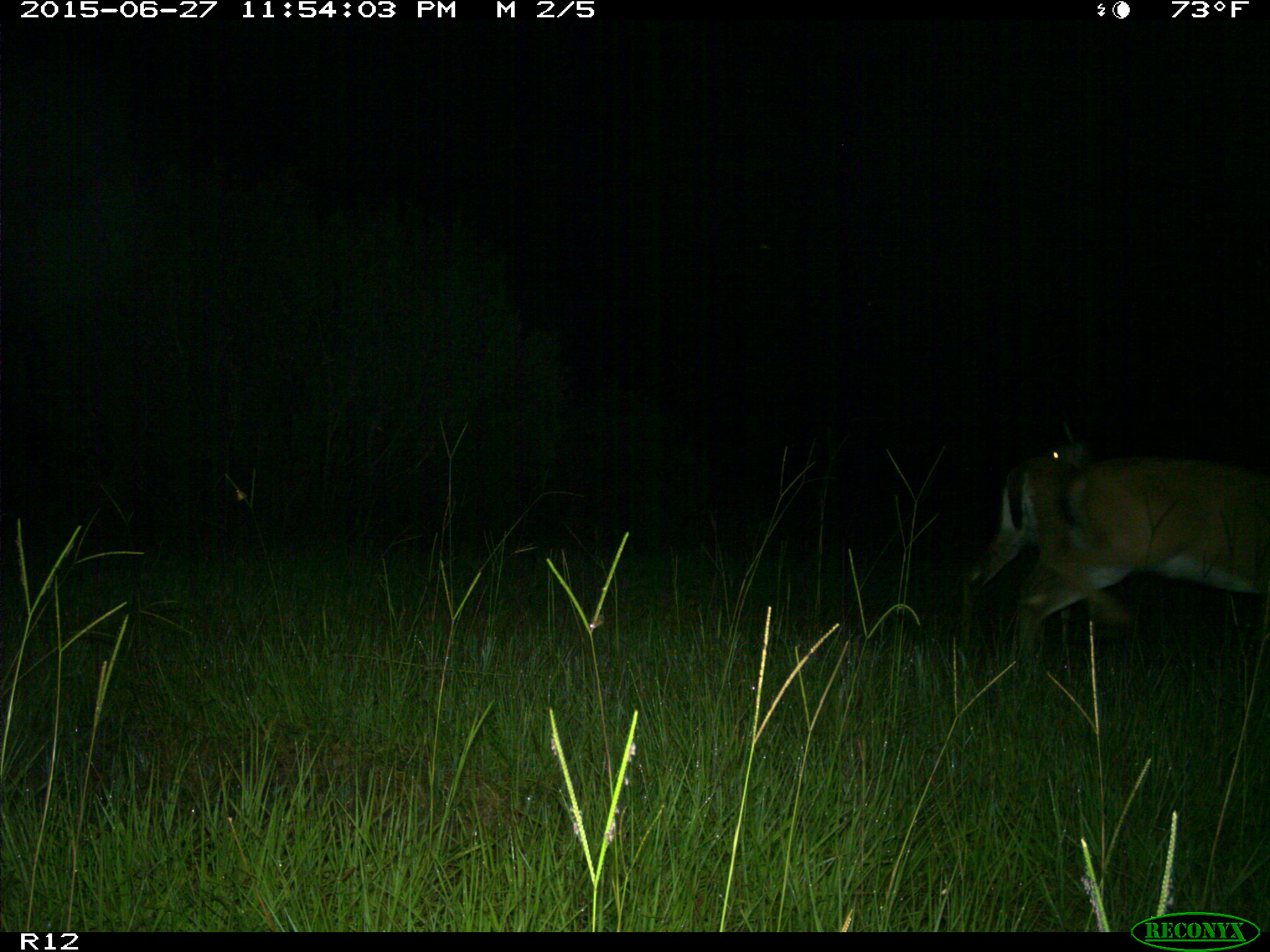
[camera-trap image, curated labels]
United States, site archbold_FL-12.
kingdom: Animalia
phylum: Chordata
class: Mammalia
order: Artiodactyla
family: Cervidae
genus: Odocoileus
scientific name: Odocoileus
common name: deer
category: unidentified deer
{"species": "unidentified deer (deer) (Odocoileus)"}